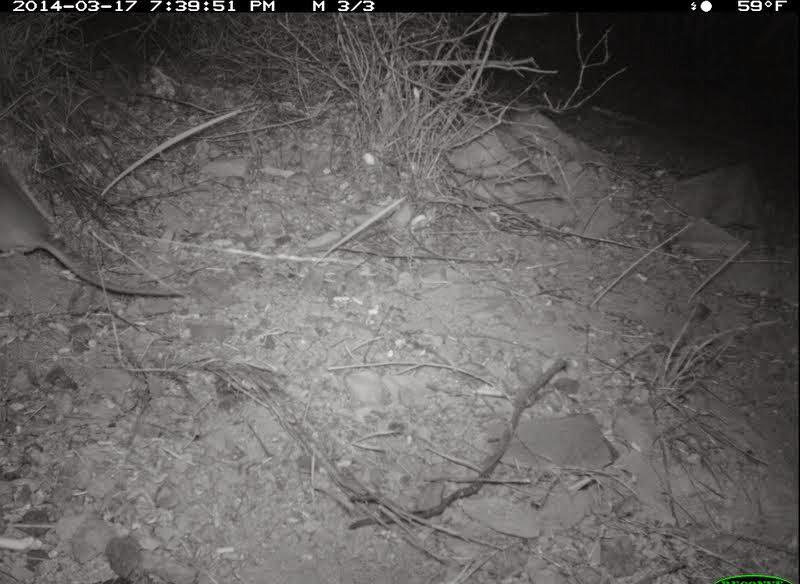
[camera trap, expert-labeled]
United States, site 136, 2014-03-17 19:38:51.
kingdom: Animalia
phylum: Chordata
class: Mammalia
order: Rodentia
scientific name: Rodentia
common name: rodent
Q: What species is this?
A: Rodent (Rodentia).